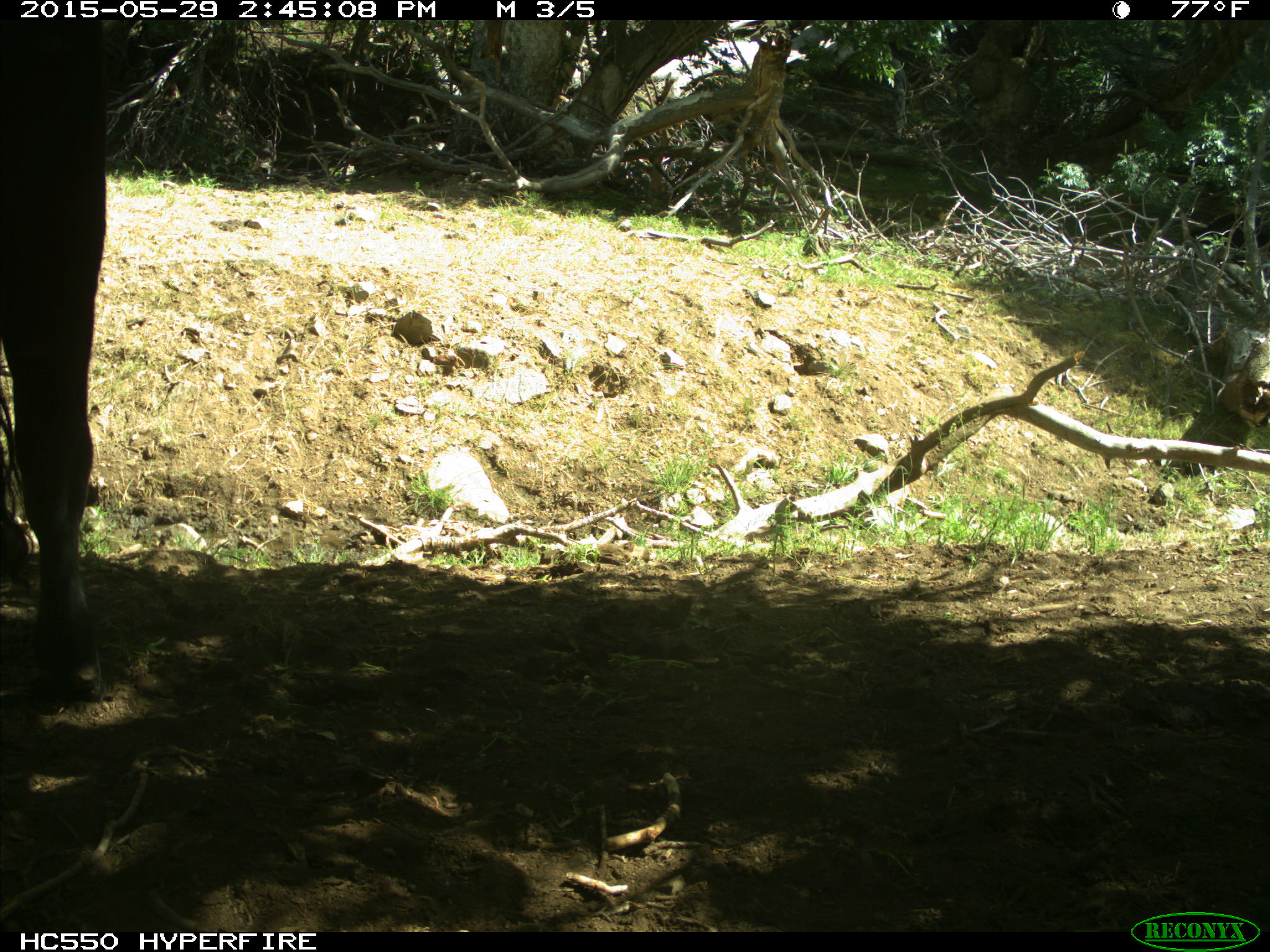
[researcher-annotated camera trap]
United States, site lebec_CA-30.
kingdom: Animalia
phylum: Chordata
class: Mammalia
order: Artiodactyla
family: Bovidae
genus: Bos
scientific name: Bos taurus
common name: domestic cow